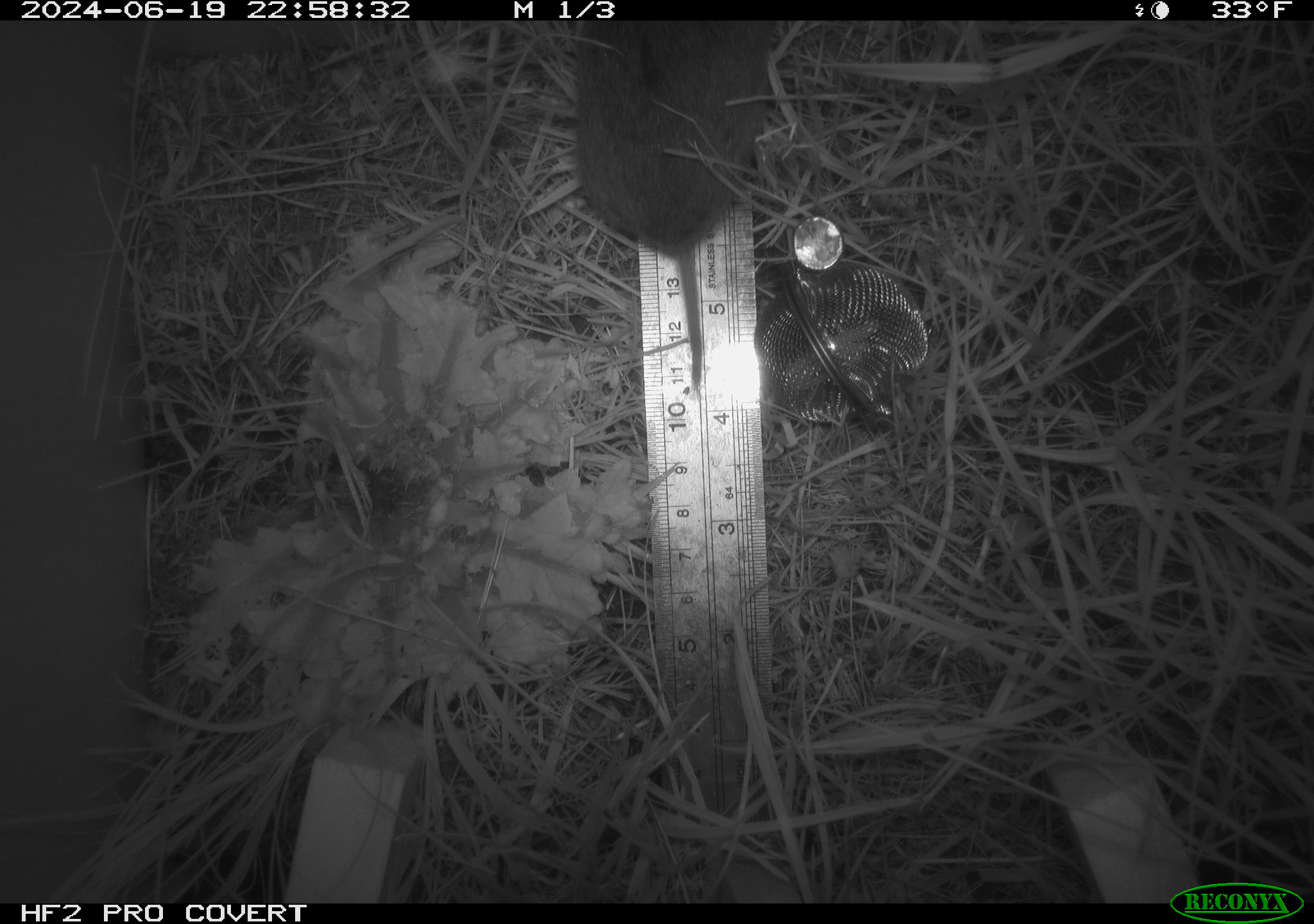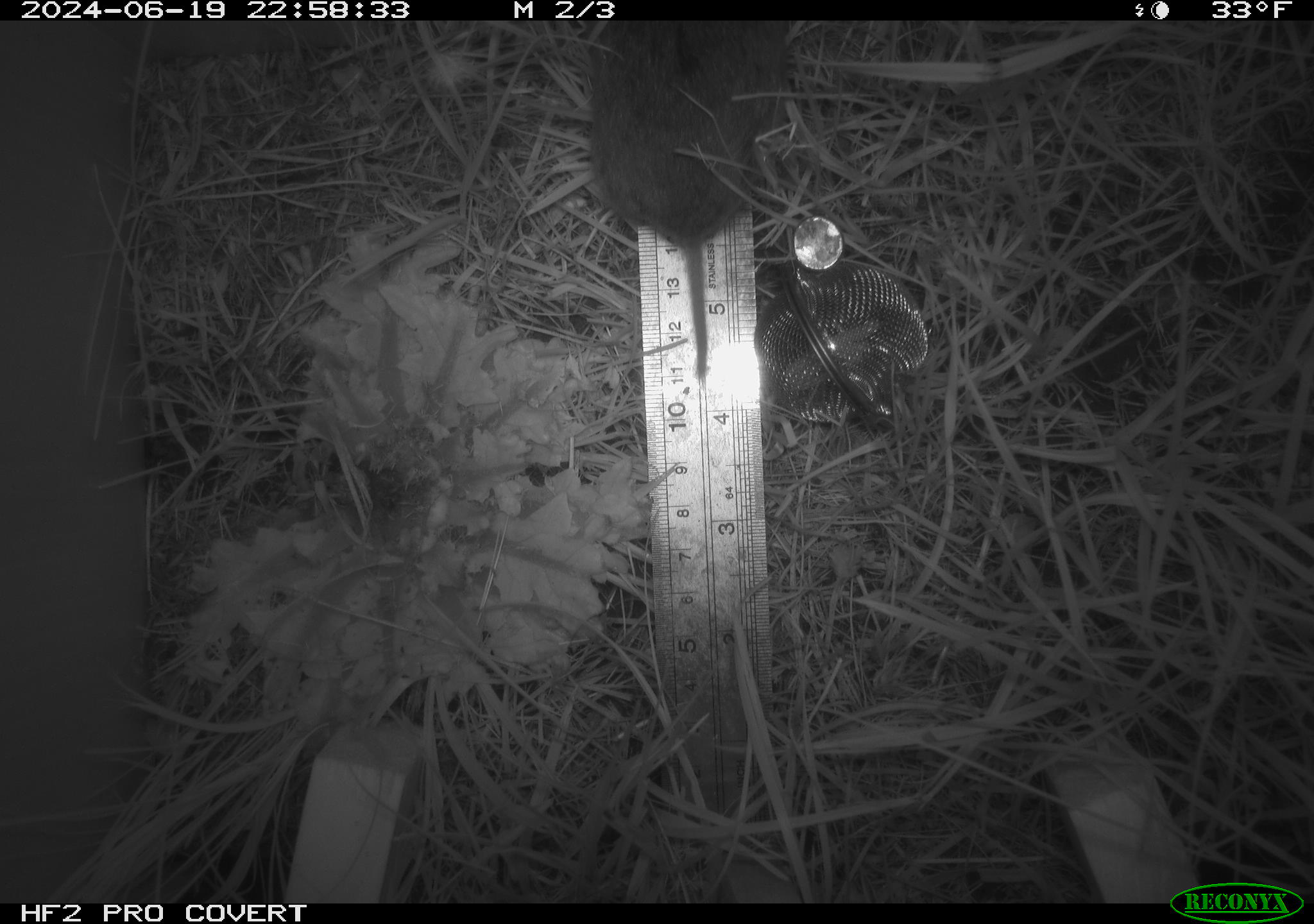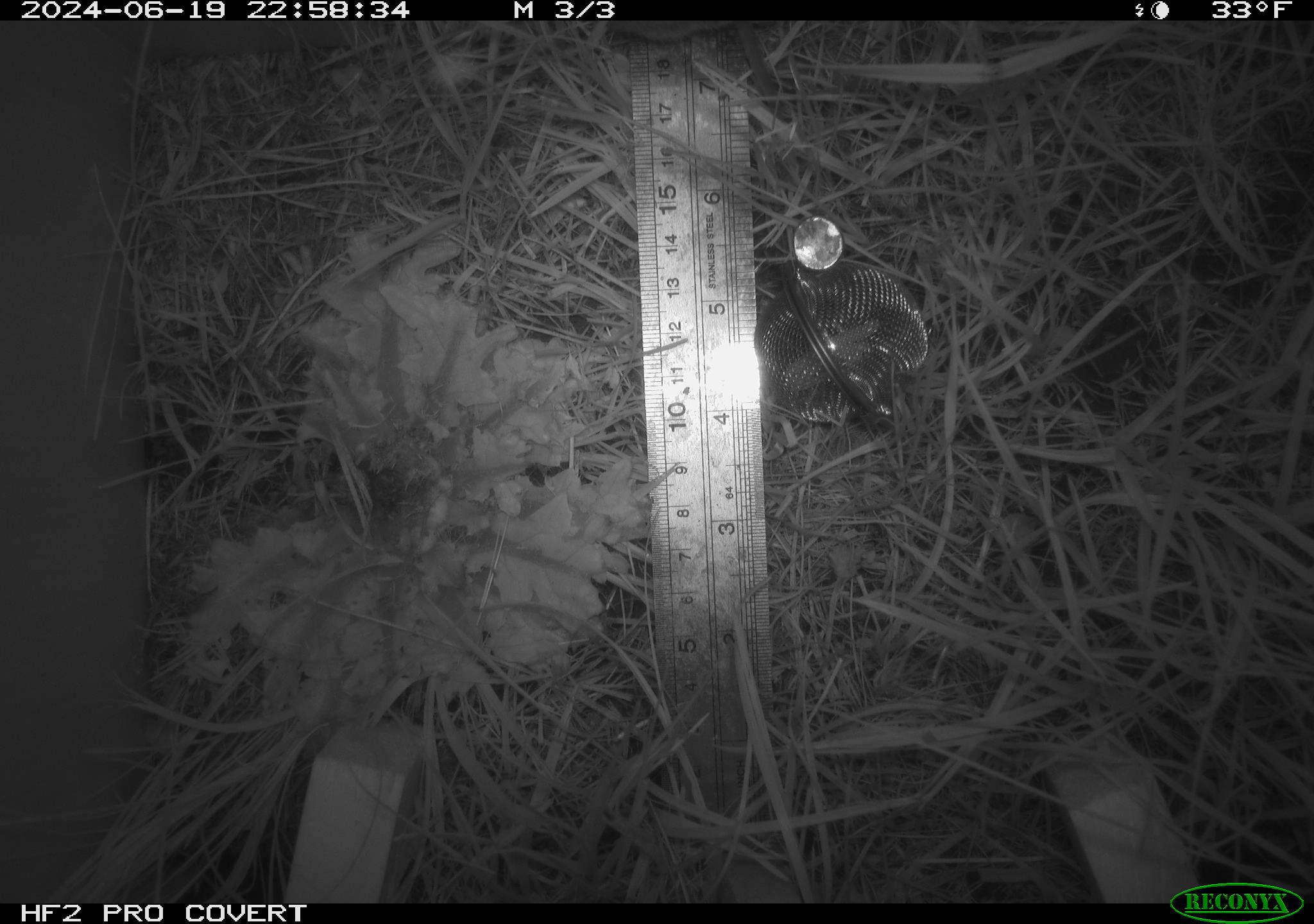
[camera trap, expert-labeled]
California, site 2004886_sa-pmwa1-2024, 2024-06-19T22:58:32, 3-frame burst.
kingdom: Animalia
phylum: Chordata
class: Mammalia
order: Rodentia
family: Cricetidae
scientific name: Arvicolinae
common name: voles, lemmings, and muskrats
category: arvicolinae subfamily